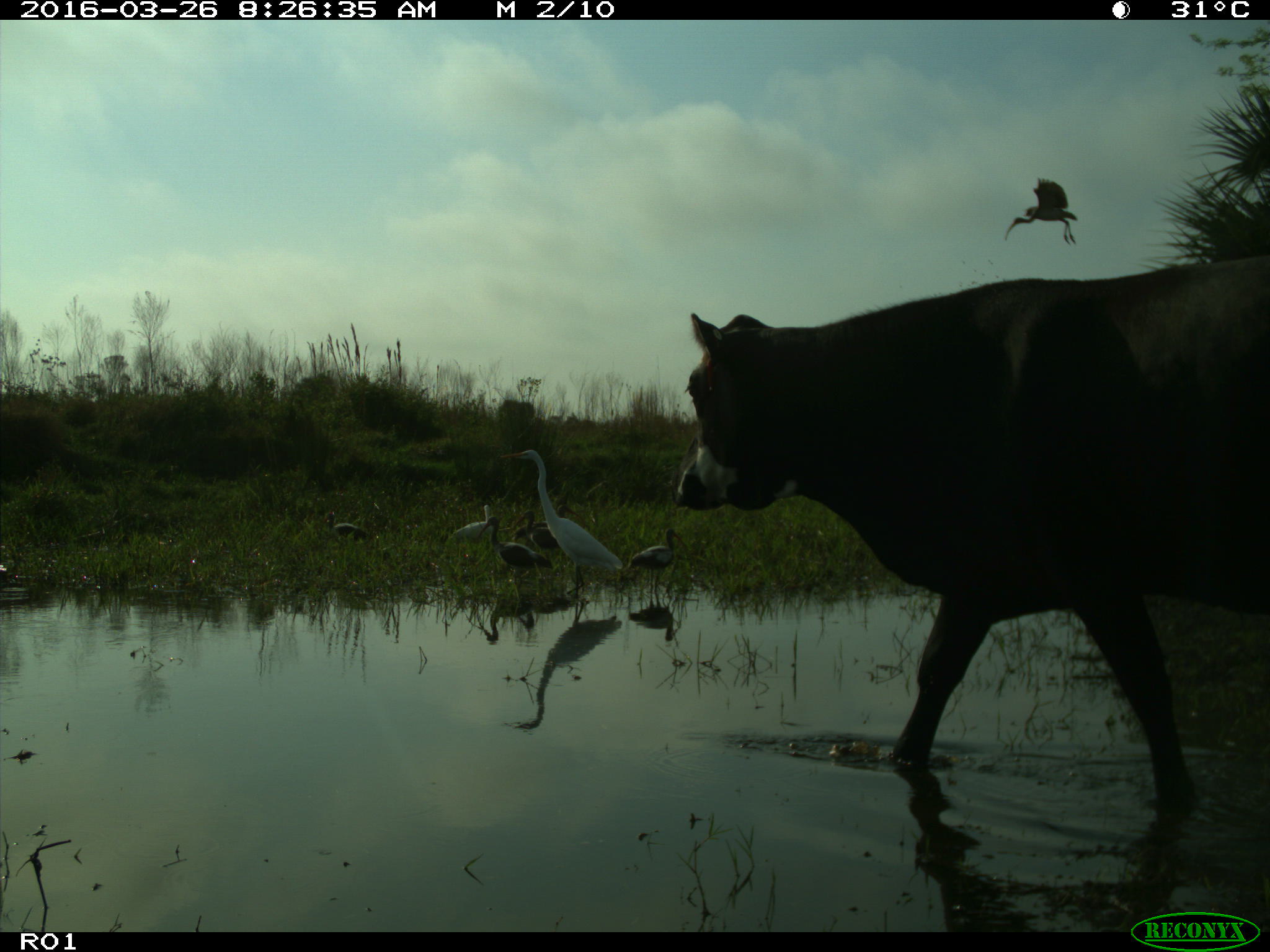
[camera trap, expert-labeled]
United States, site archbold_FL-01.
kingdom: Animalia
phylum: Chordata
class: Mammalia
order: Artiodactyla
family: Bovidae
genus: Bos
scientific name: Bos taurus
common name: domestic cow